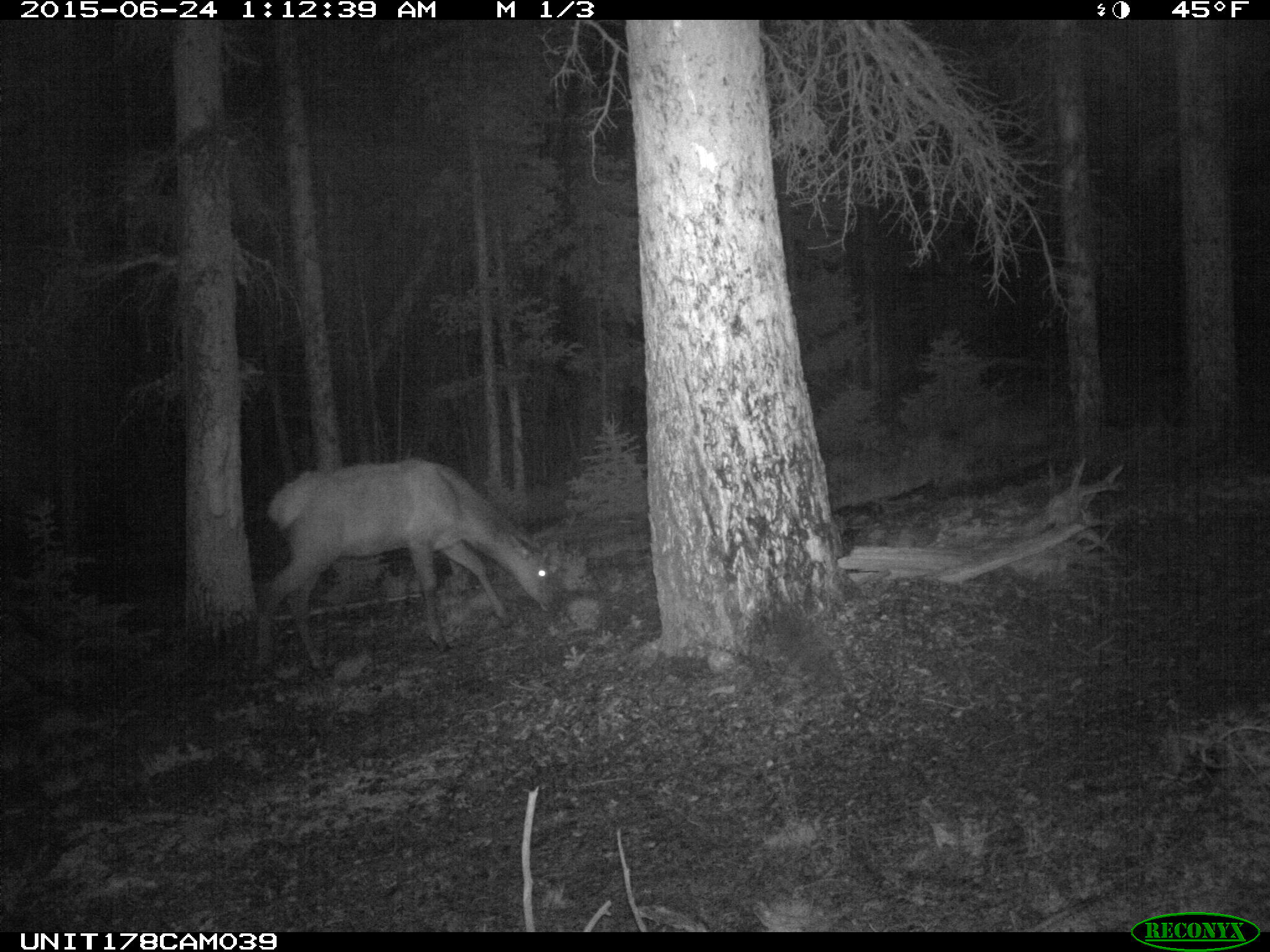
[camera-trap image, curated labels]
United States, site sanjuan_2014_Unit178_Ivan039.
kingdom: Animalia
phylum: Chordata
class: Mammalia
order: Artiodactyla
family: Cervidae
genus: Cervus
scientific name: Cervus elaphus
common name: red deer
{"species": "Cervus elaphus (red deer)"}